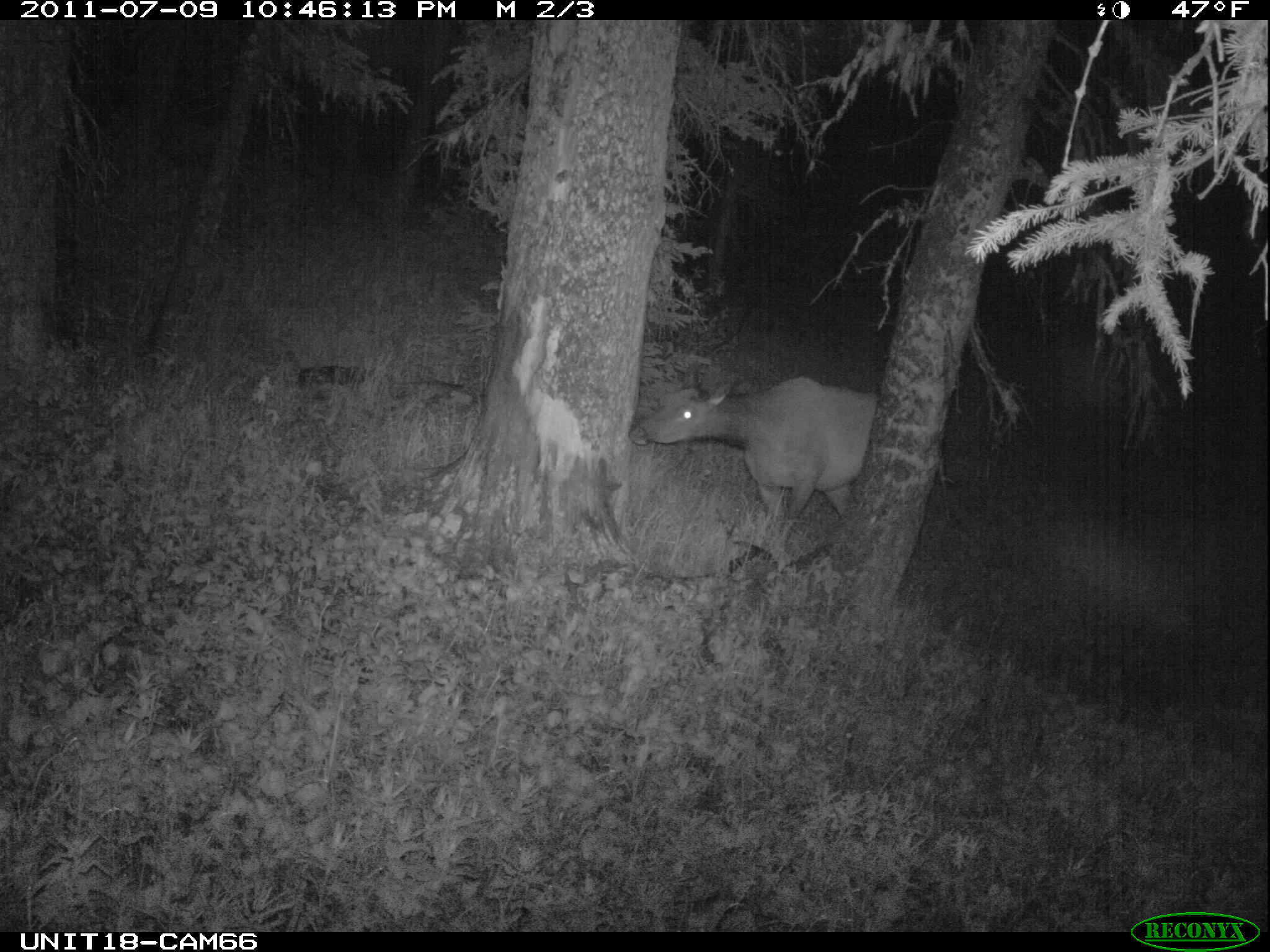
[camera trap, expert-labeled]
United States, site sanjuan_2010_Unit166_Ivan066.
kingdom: Animalia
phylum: Chordata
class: Mammalia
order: Artiodactyla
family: Cervidae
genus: Cervus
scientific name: Cervus elaphus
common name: red deer